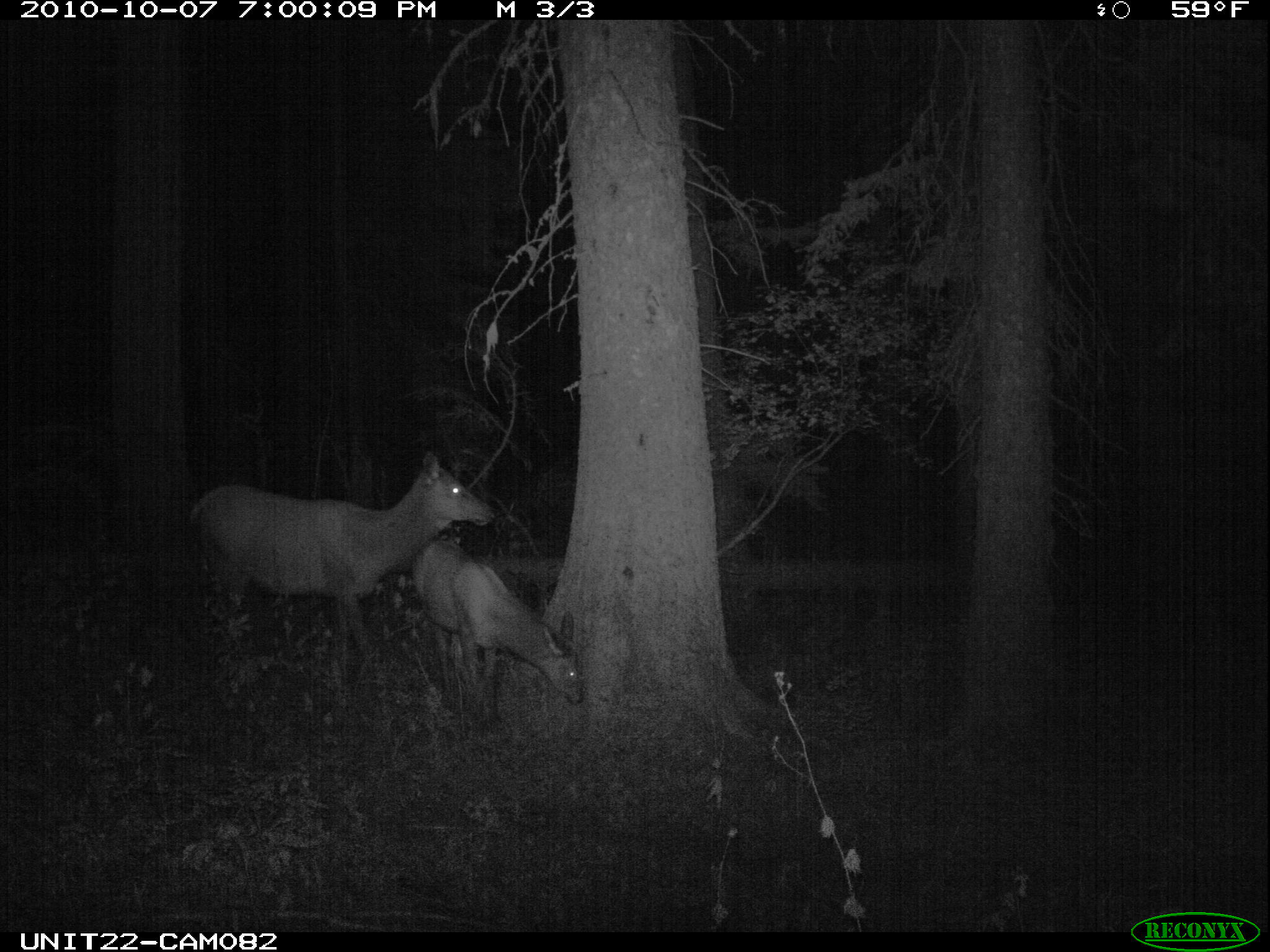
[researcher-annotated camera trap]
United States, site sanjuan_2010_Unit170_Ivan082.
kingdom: Animalia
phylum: Chordata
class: Mammalia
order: Artiodactyla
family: Cervidae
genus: Cervus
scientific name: Cervus elaphus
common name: red deer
Cervus elaphus (red deer).